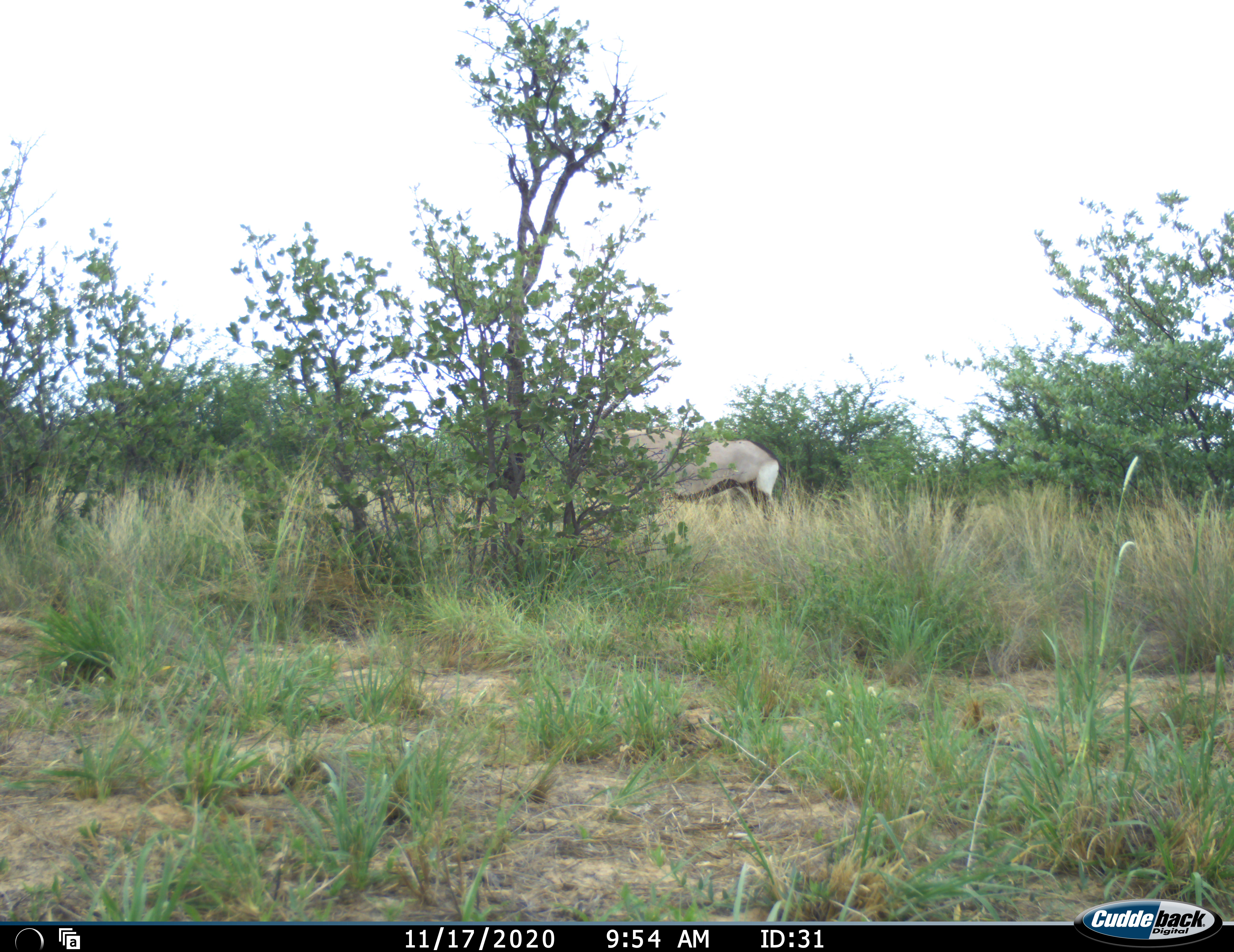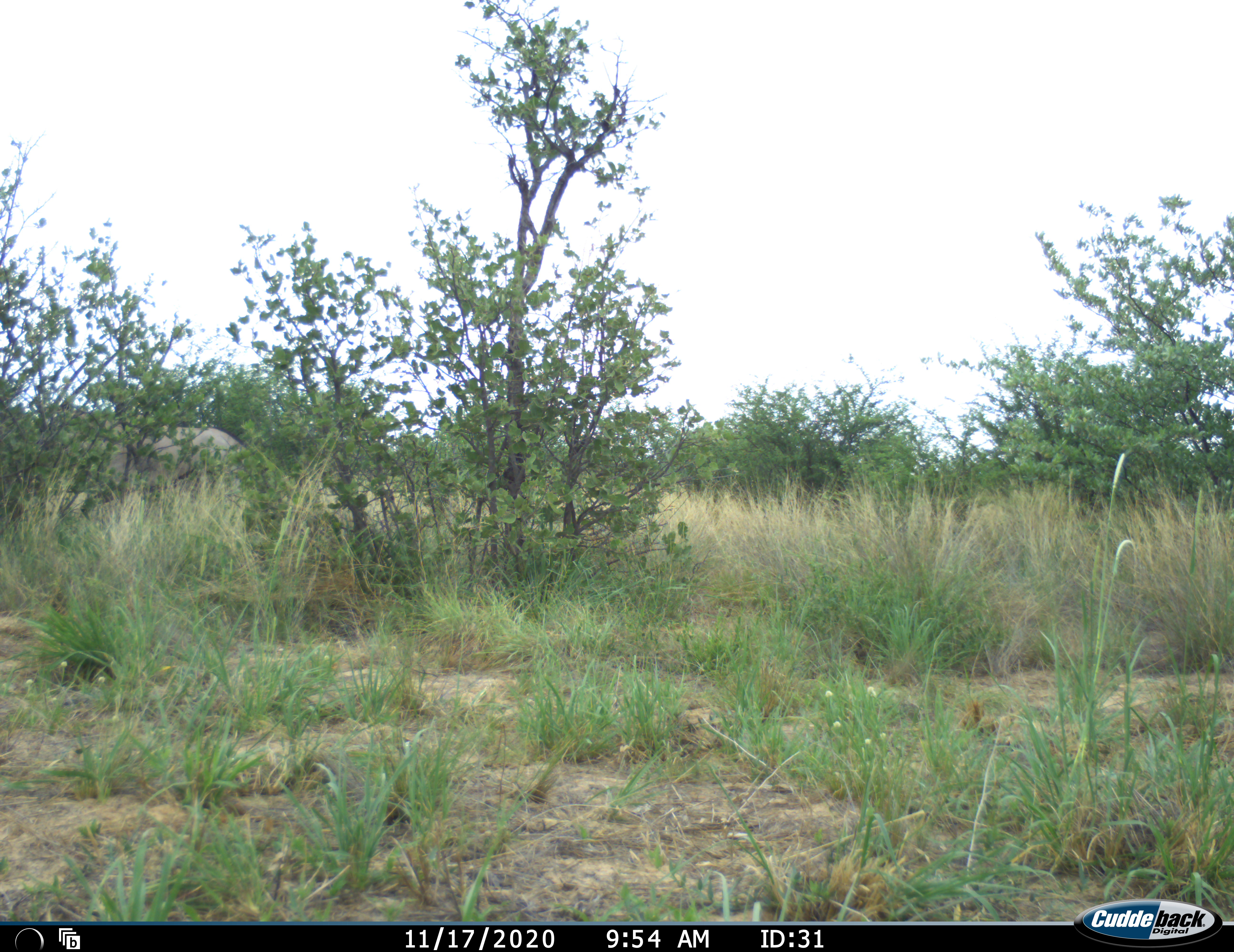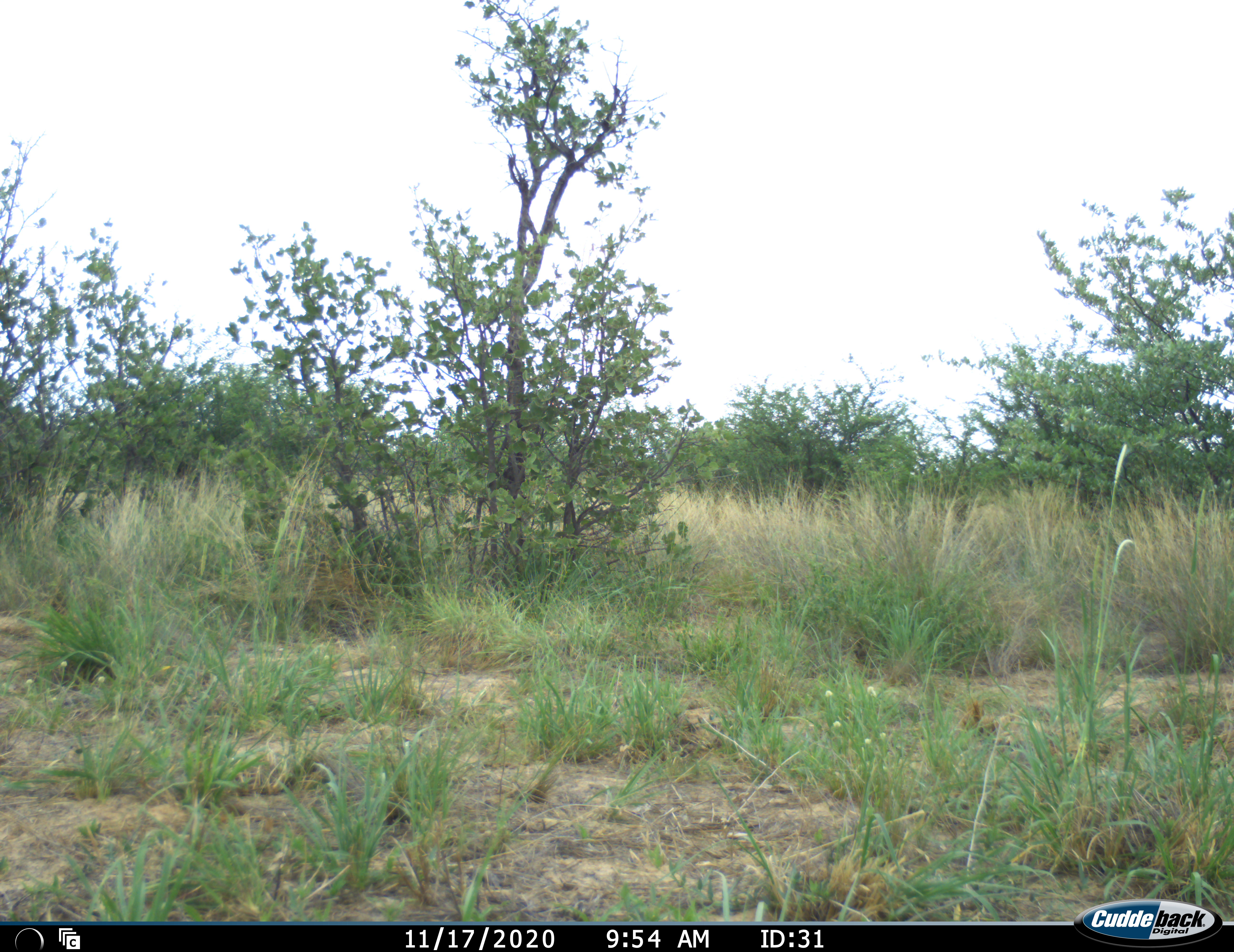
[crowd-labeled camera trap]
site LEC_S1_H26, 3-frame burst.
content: unidentified animal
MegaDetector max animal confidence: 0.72